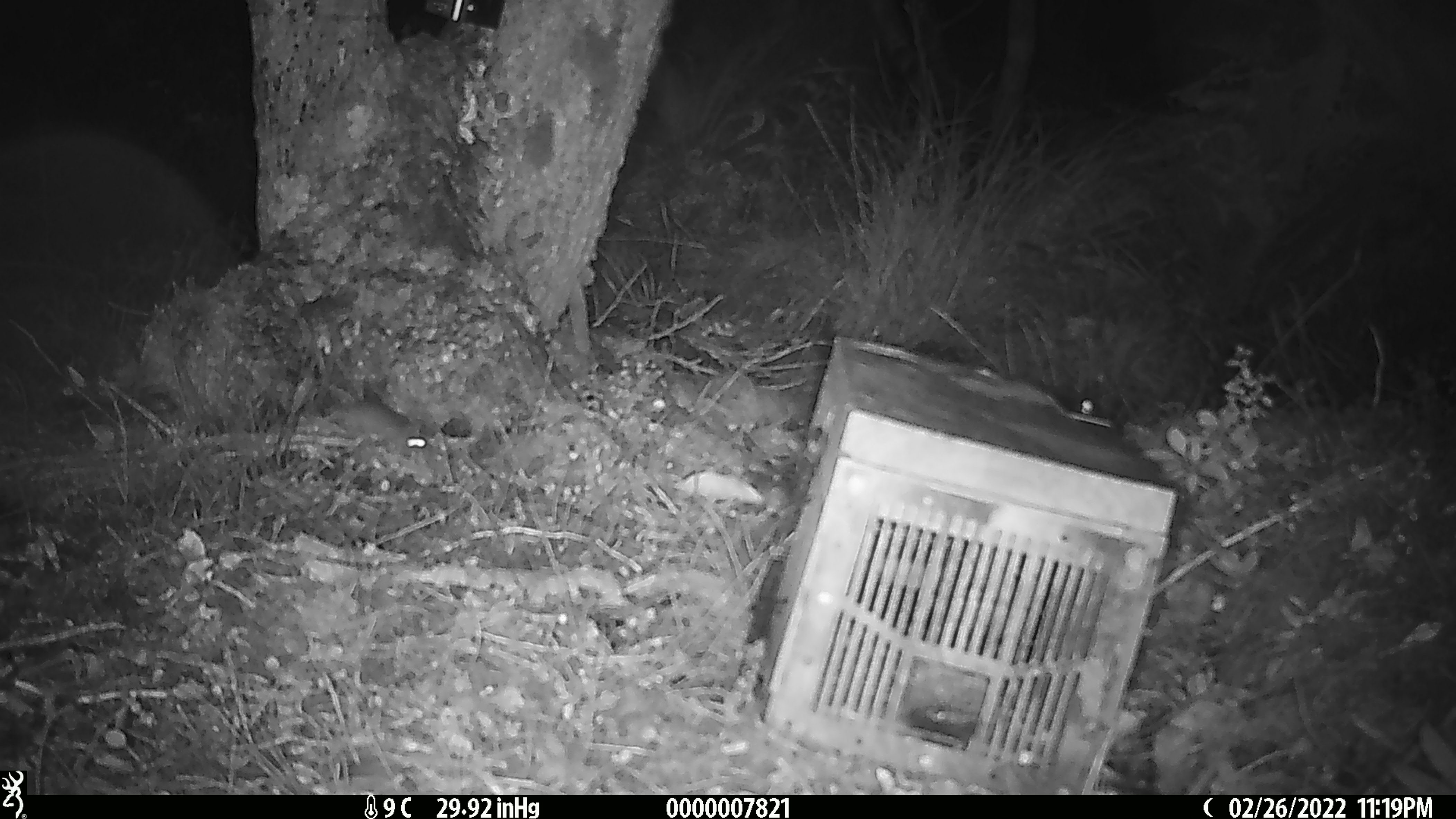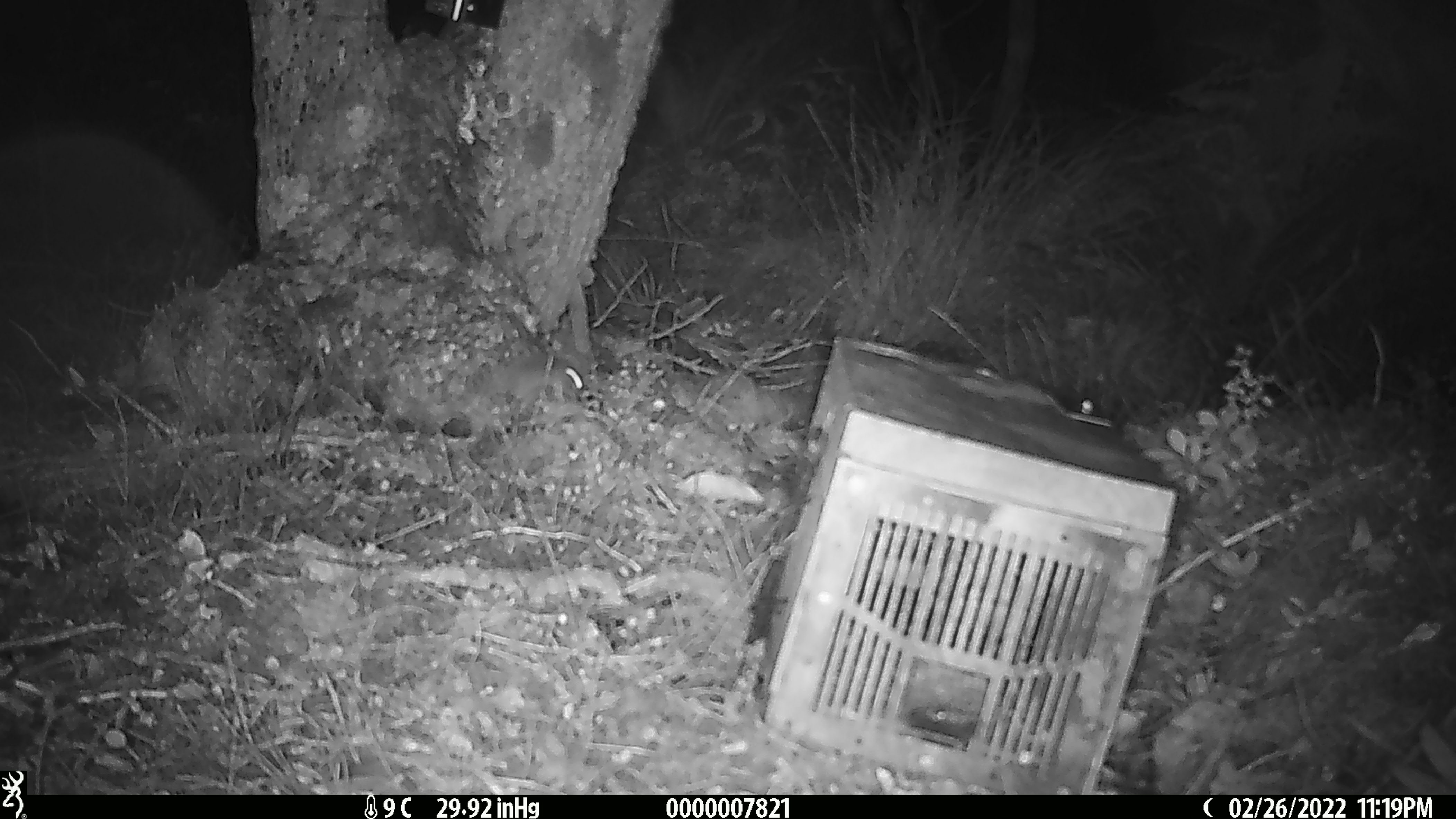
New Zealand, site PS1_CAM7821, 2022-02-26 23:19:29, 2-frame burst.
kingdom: Animalia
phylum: Chordata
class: Mammalia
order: Rodentia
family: Muridae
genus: Mus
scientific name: Mus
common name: mouse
Mouse (Mus).